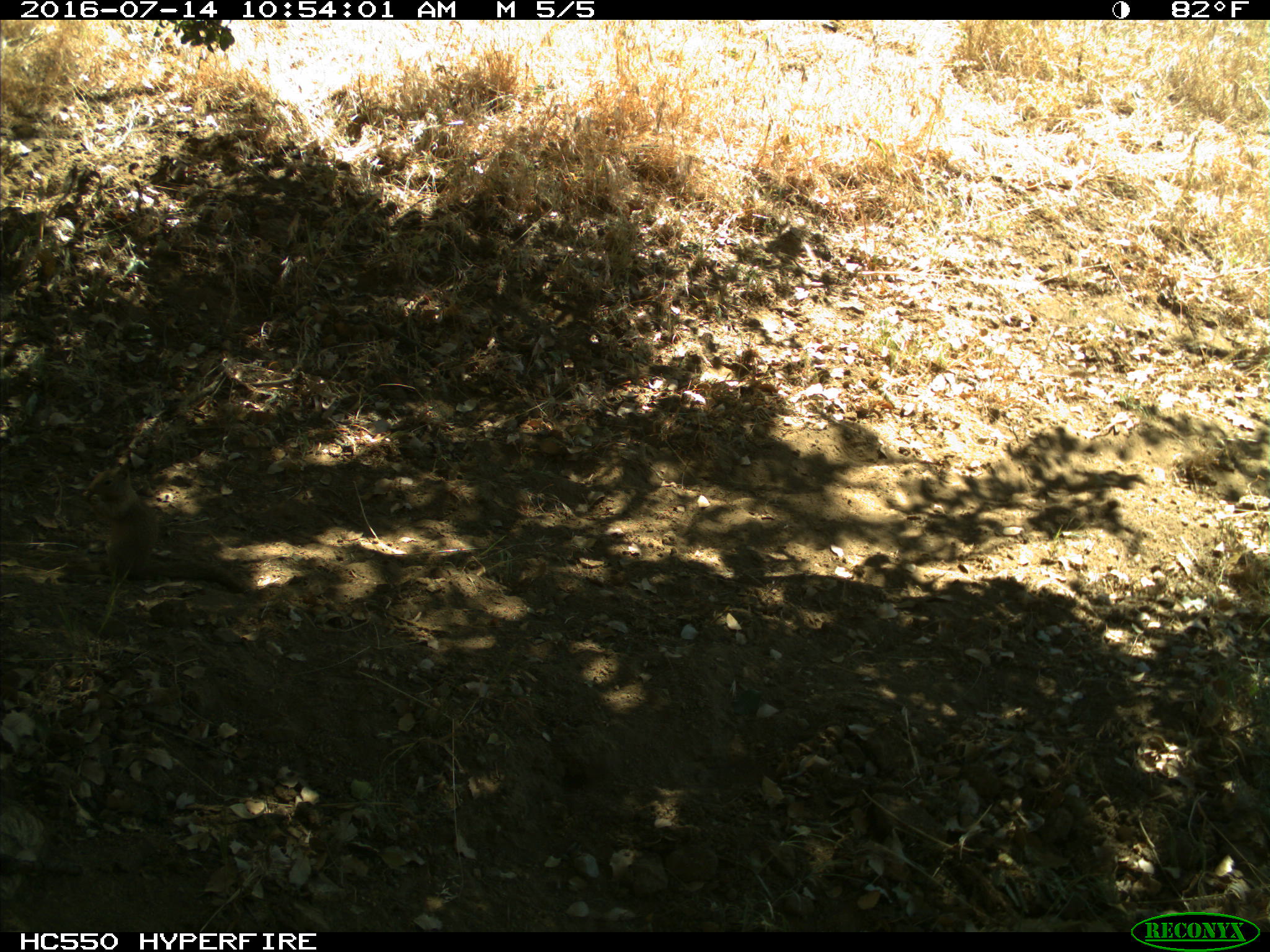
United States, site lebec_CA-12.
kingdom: Animalia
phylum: Chordata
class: Mammalia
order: Rodentia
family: Sciuridae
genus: Otospermophilus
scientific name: Otospermophilus beecheyi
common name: california ground squirrel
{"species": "Otospermophilus beecheyi (california ground squirrel)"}